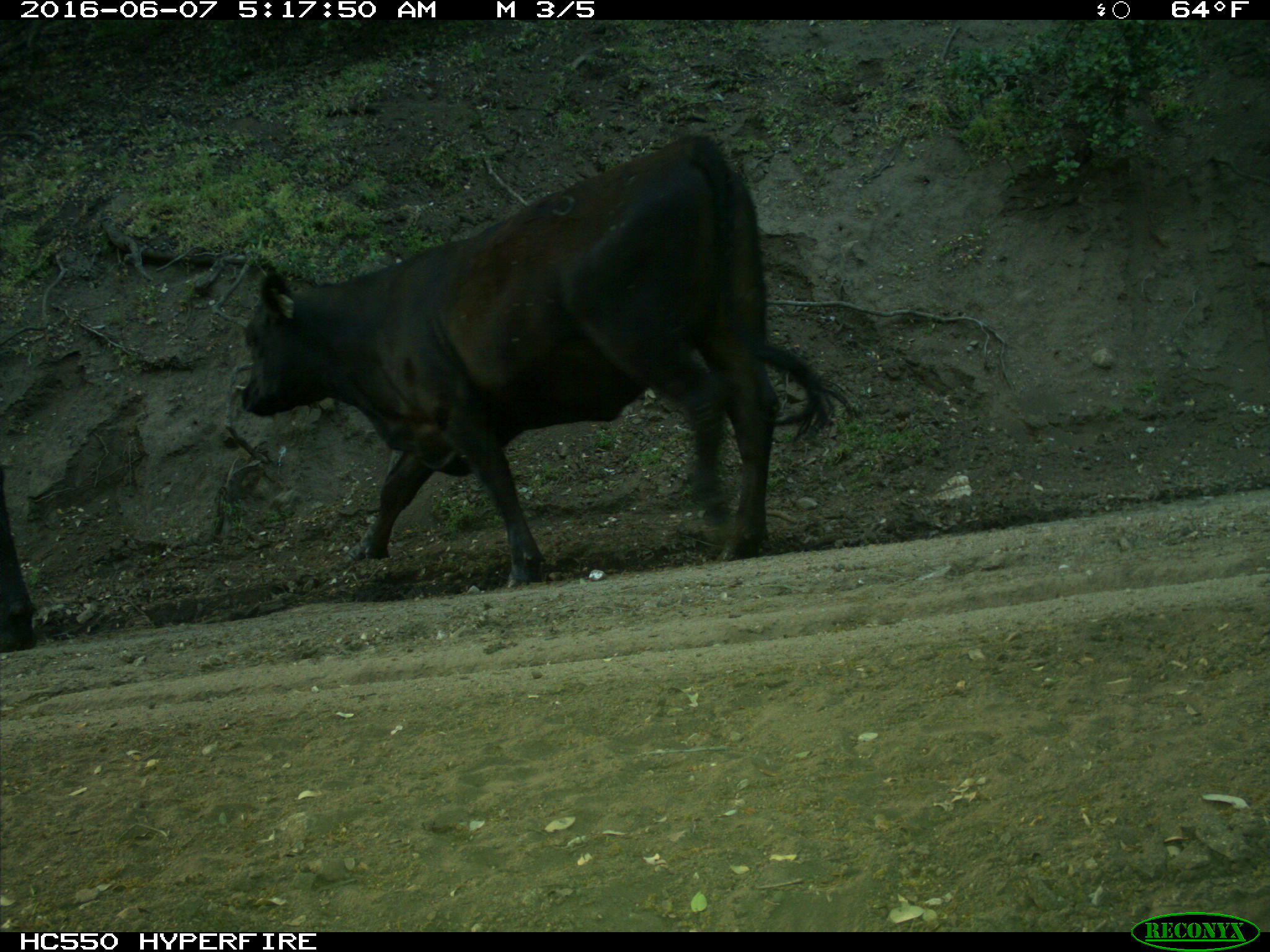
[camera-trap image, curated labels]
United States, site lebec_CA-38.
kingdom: Animalia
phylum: Chordata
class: Mammalia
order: Artiodactyla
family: Bovidae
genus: Bos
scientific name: Bos taurus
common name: domestic cow